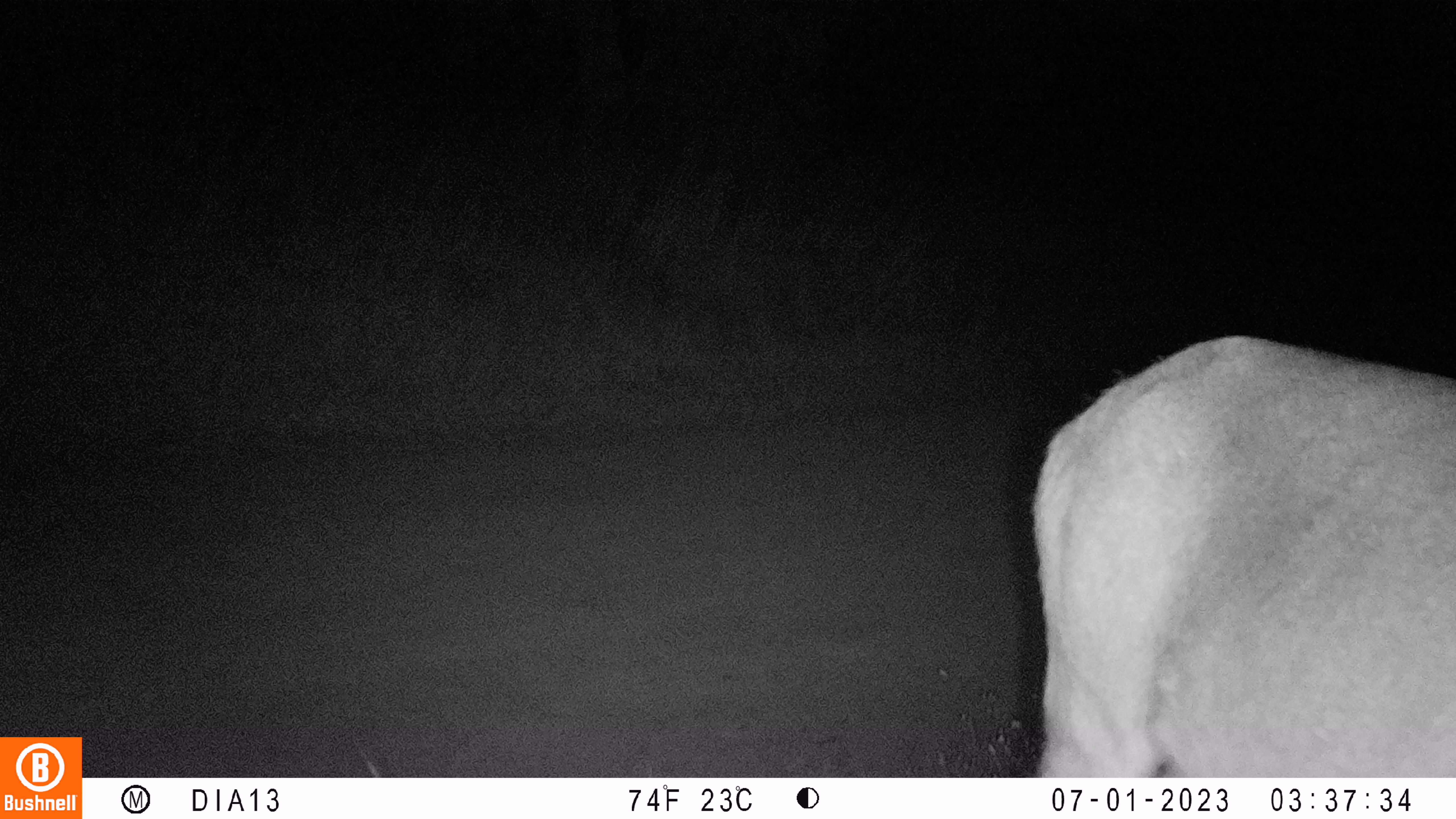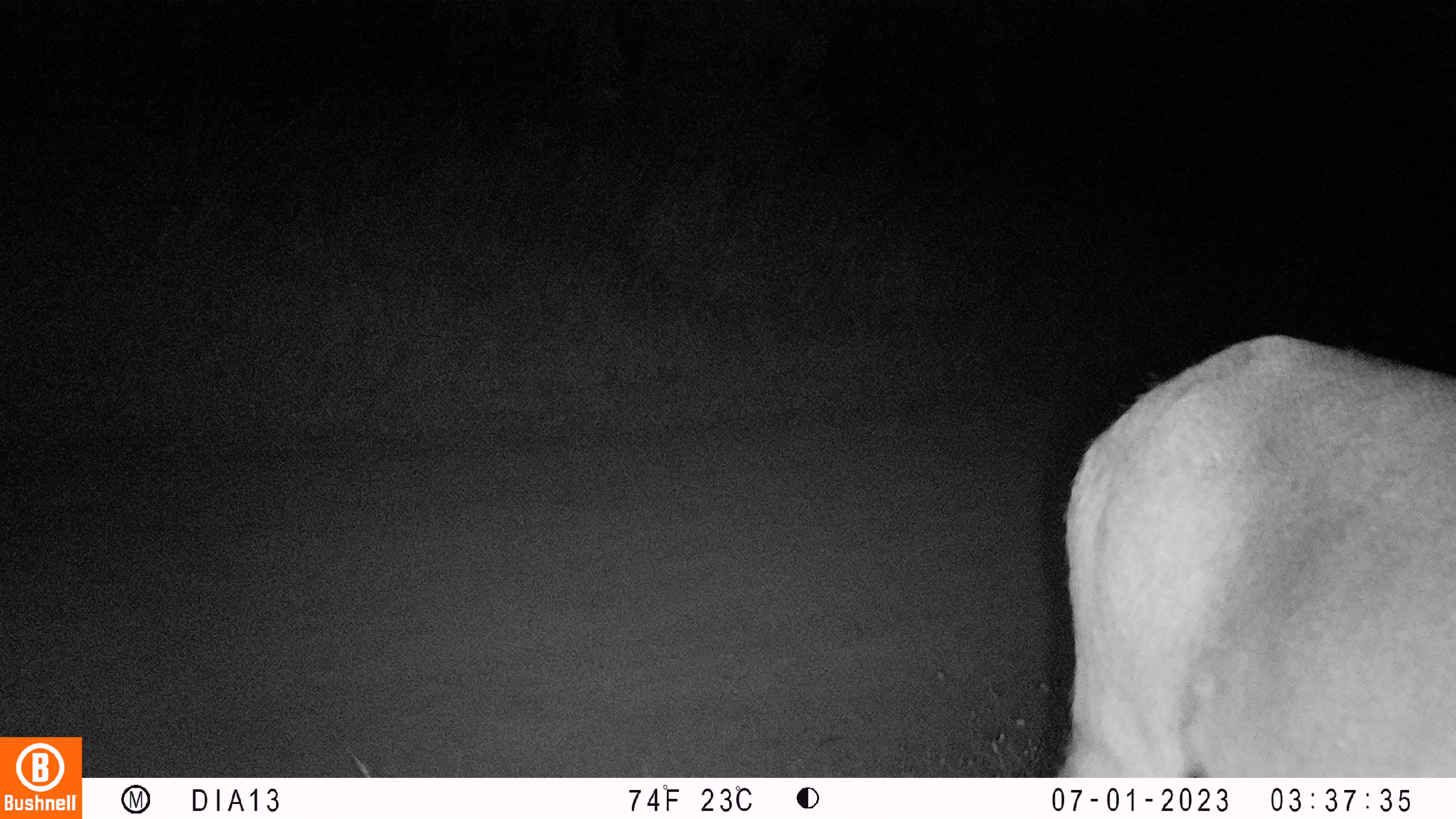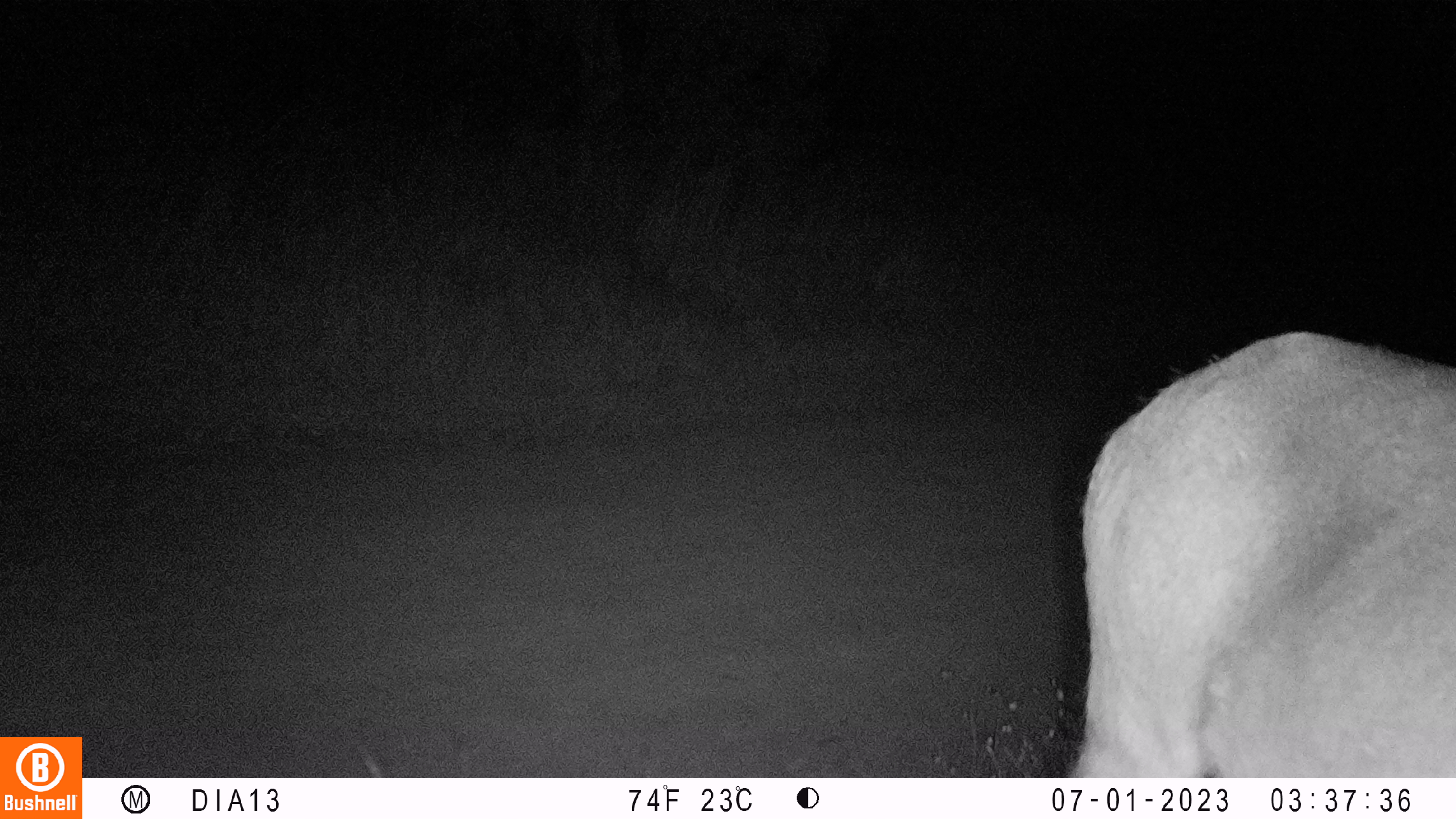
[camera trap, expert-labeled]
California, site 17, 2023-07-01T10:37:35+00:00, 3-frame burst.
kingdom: Animalia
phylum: Chordata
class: Mammalia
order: Artiodactyla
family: Cervidae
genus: Odocoileus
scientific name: Odocoileus hemionus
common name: mule deer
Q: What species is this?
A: Mule deer (Odocoileus hemionus).